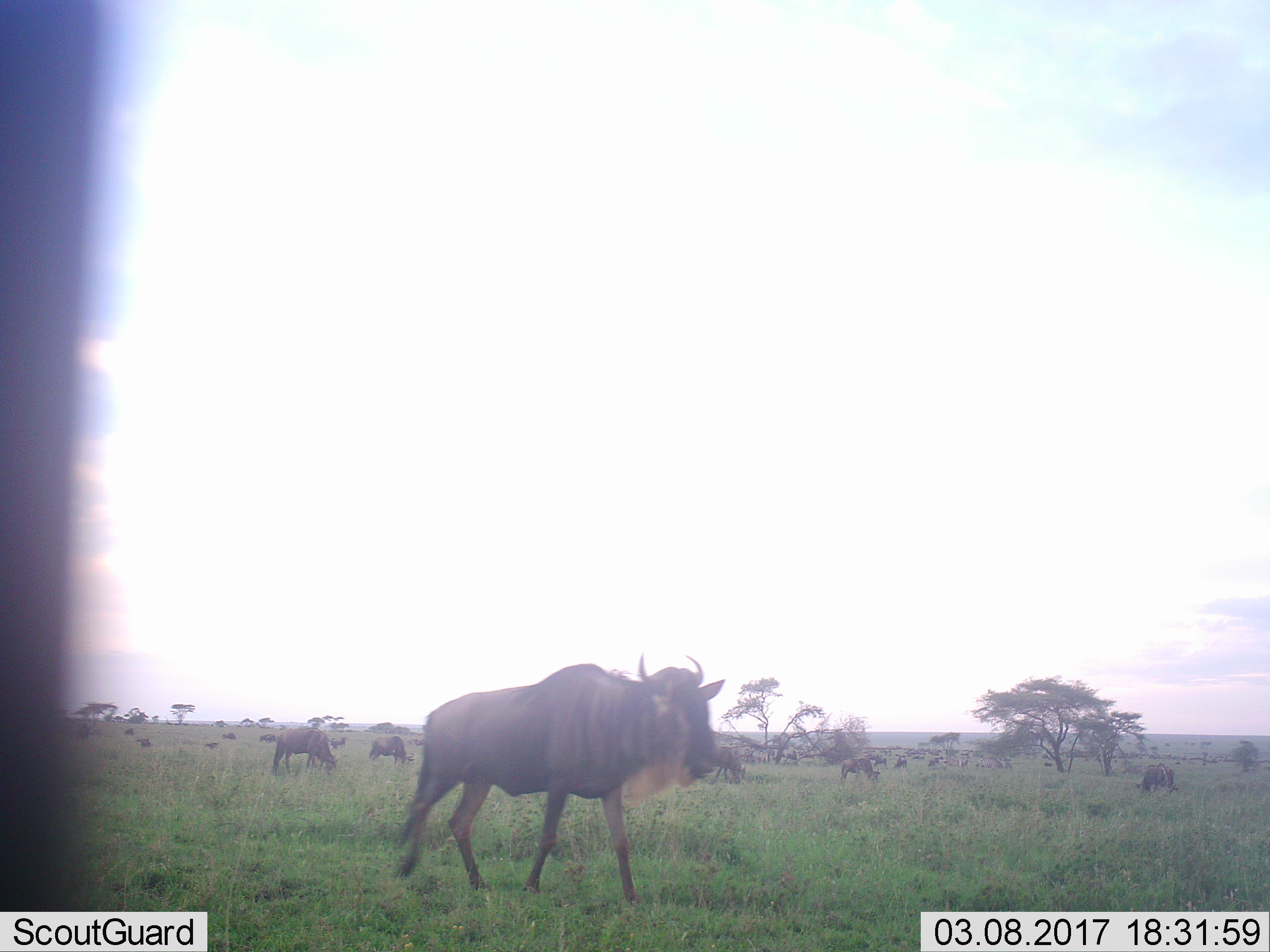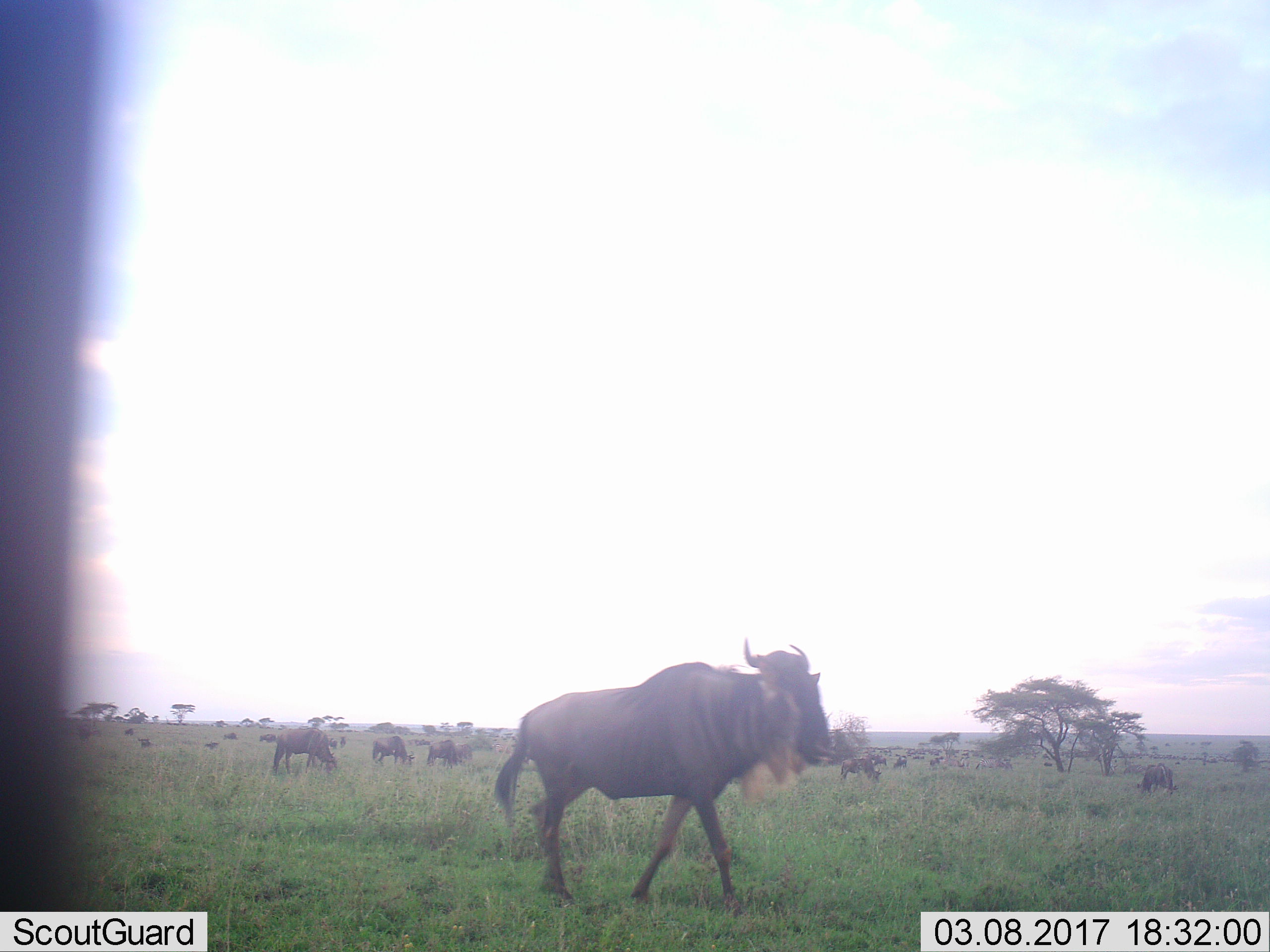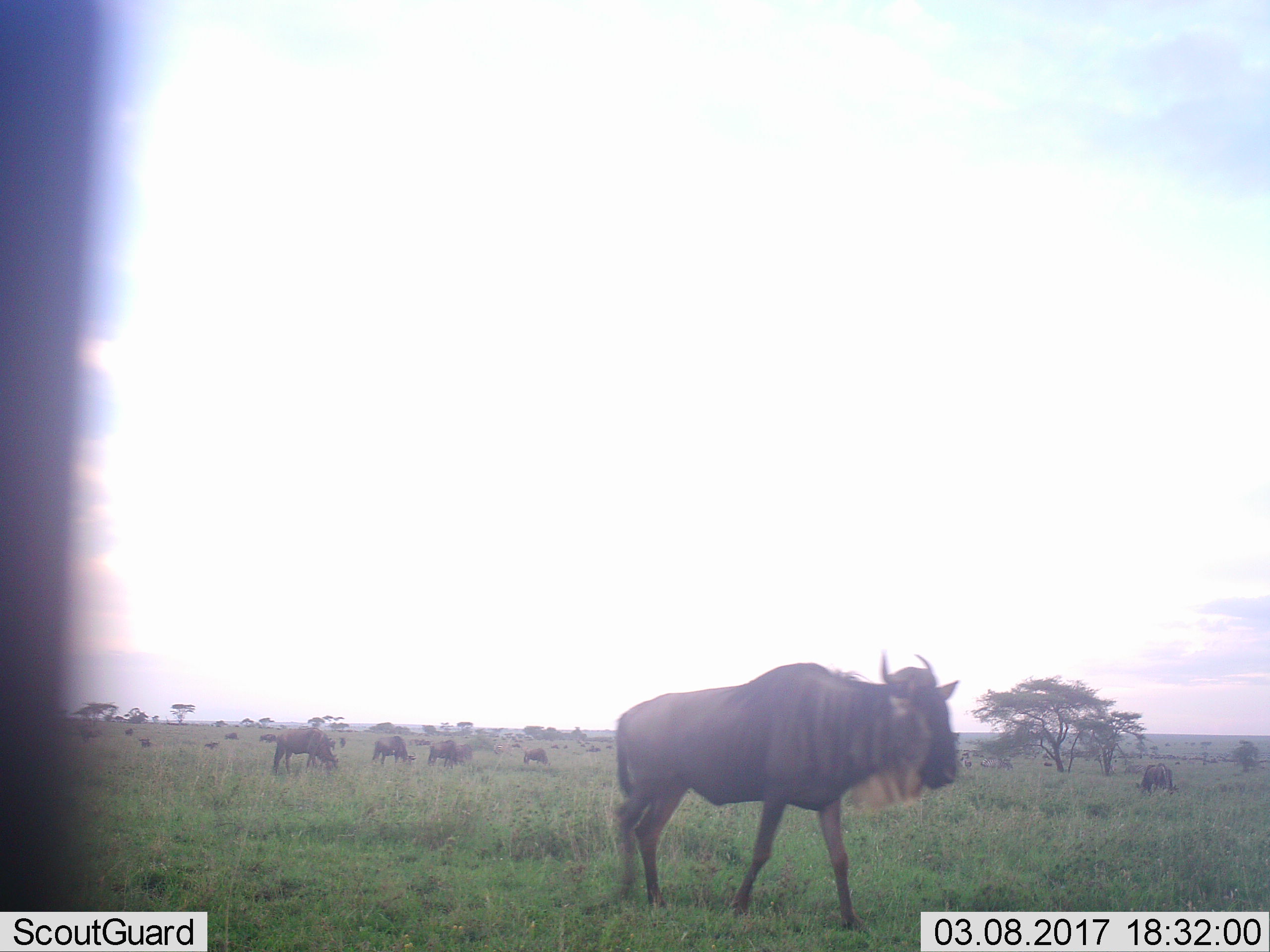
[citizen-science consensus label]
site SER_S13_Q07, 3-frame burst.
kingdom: Animalia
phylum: Chordata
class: Mammalia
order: Artiodactyla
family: Bovidae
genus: Connochaetes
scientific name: Connochaetes taurinus taurinus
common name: blue wildebeest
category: wildebeestblue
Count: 11-50.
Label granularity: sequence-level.